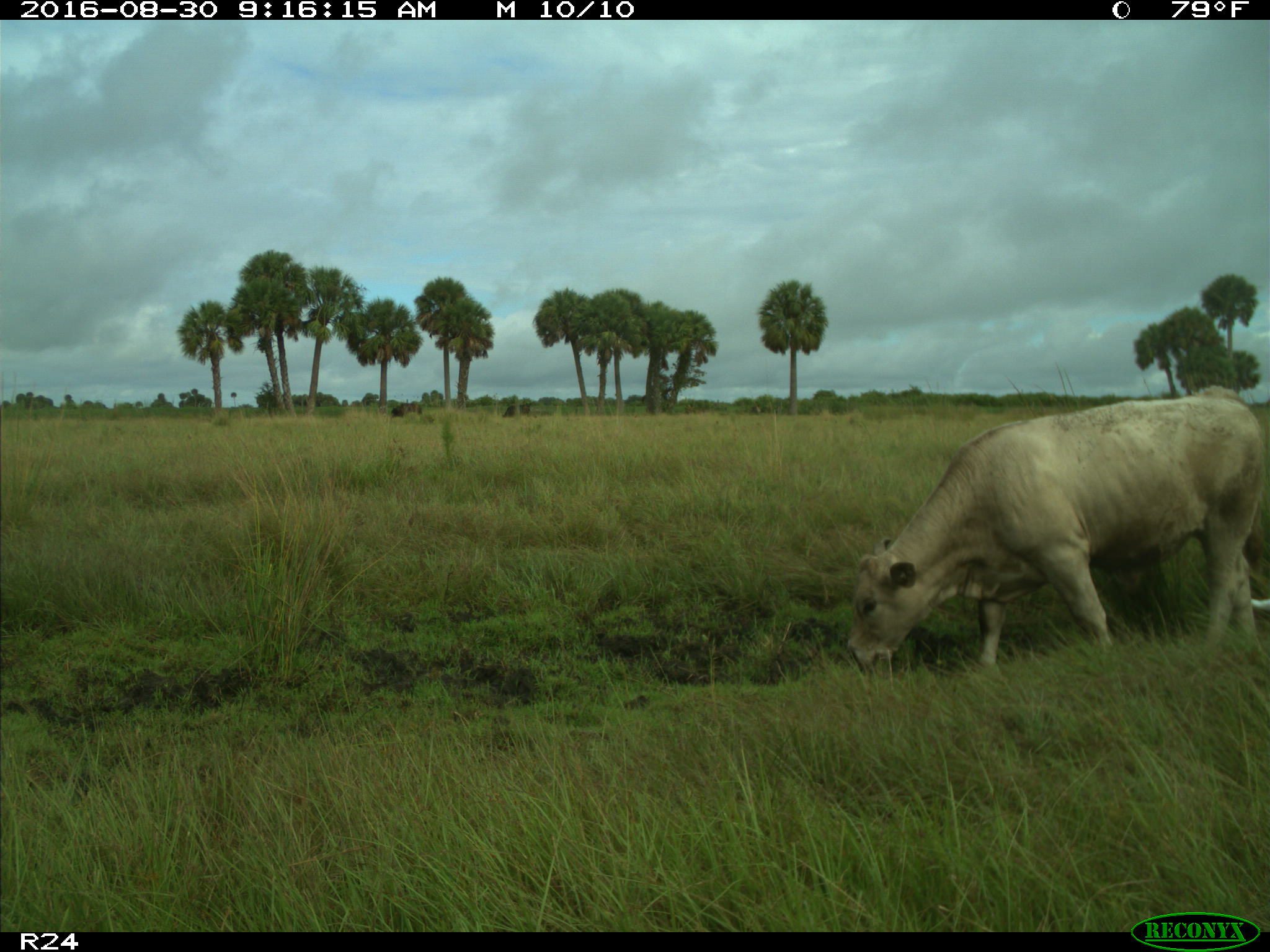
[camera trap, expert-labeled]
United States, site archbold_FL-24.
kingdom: Animalia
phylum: Chordata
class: Mammalia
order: Artiodactyla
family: Bovidae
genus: Bos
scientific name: Bos taurus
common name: domestic cow